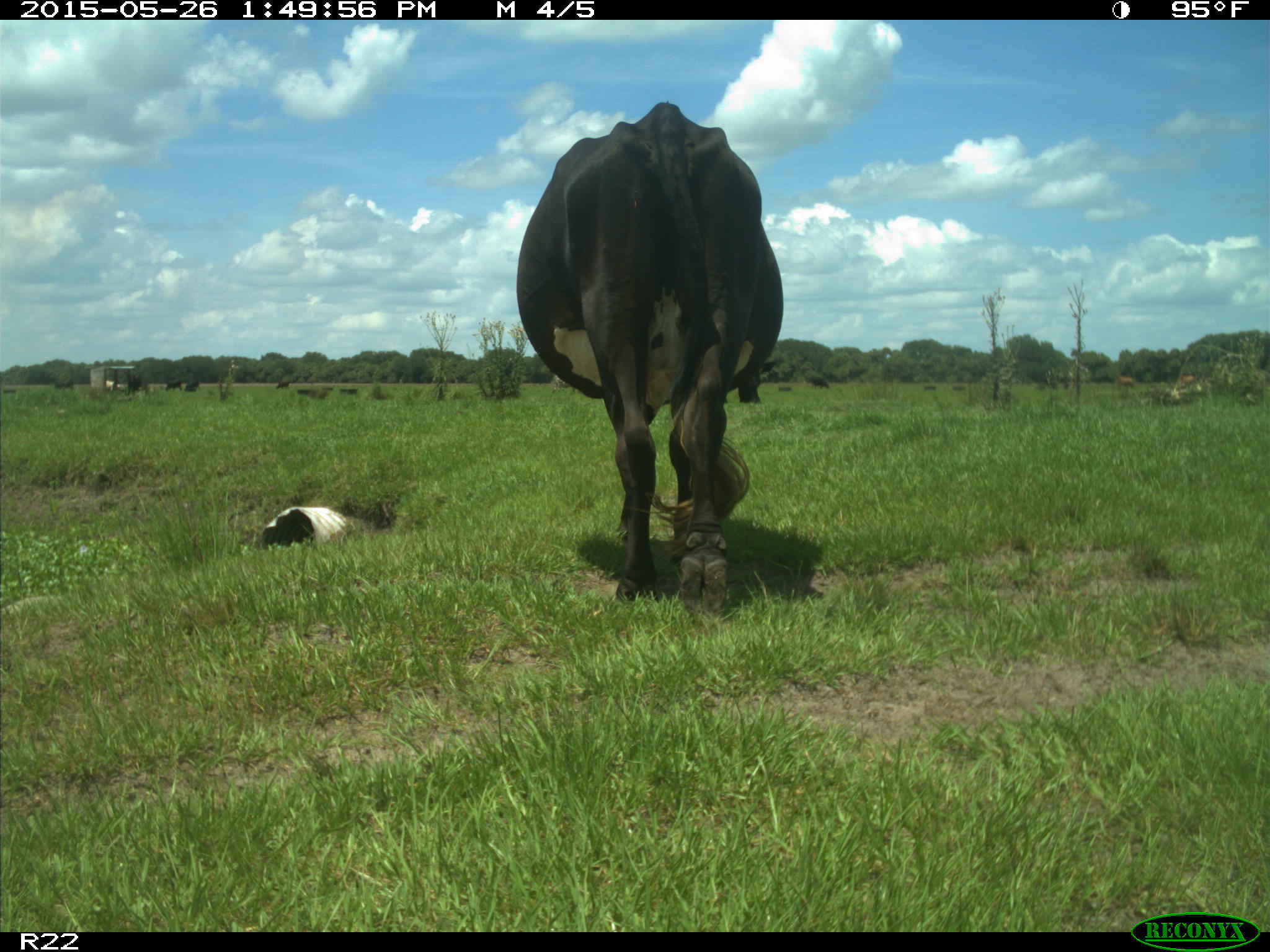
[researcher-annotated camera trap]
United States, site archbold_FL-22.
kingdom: Animalia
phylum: Chordata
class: Mammalia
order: Artiodactyla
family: Bovidae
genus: Bos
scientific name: Bos taurus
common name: domestic cow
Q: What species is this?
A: Bos taurus (domestic cow).